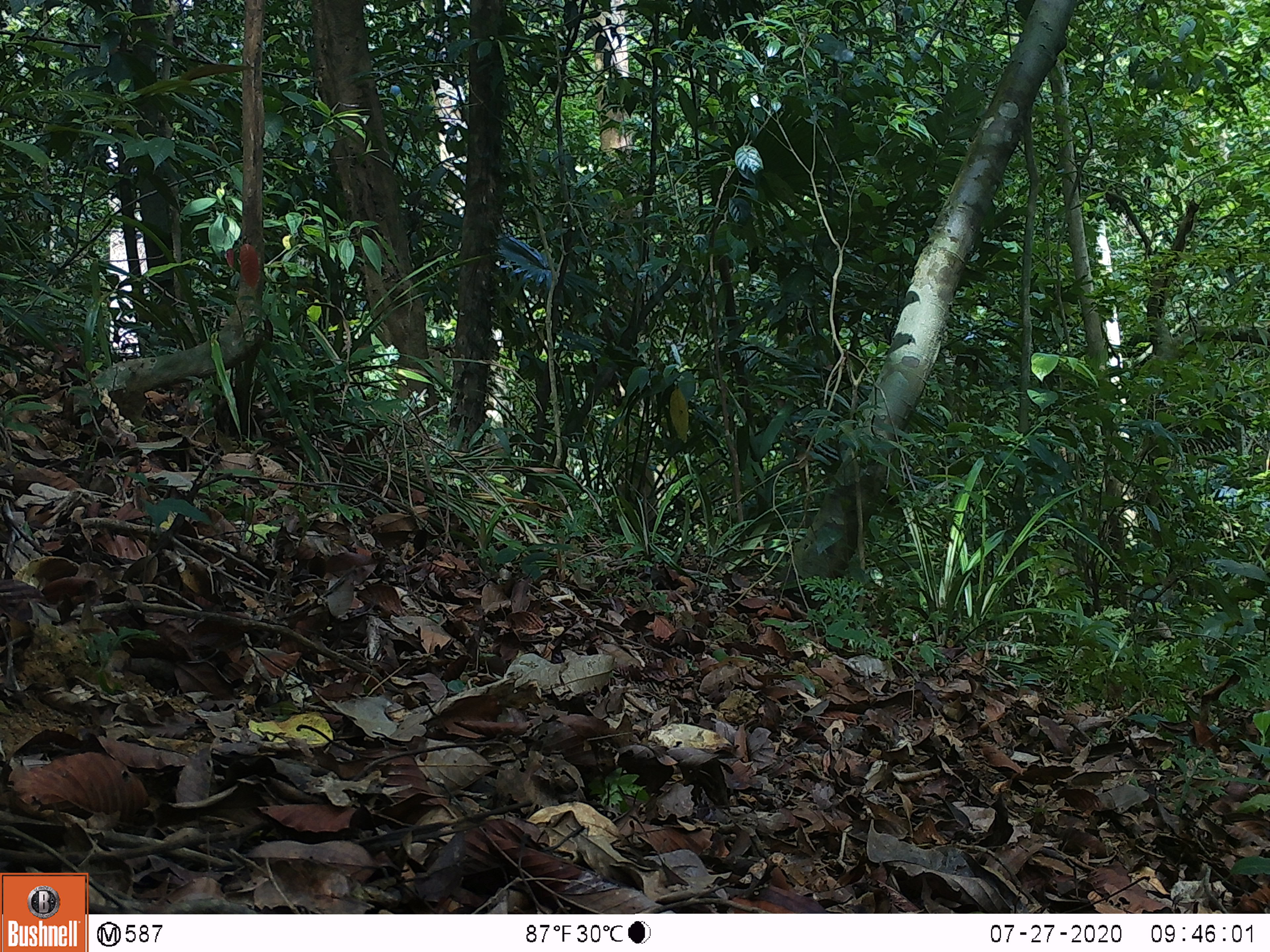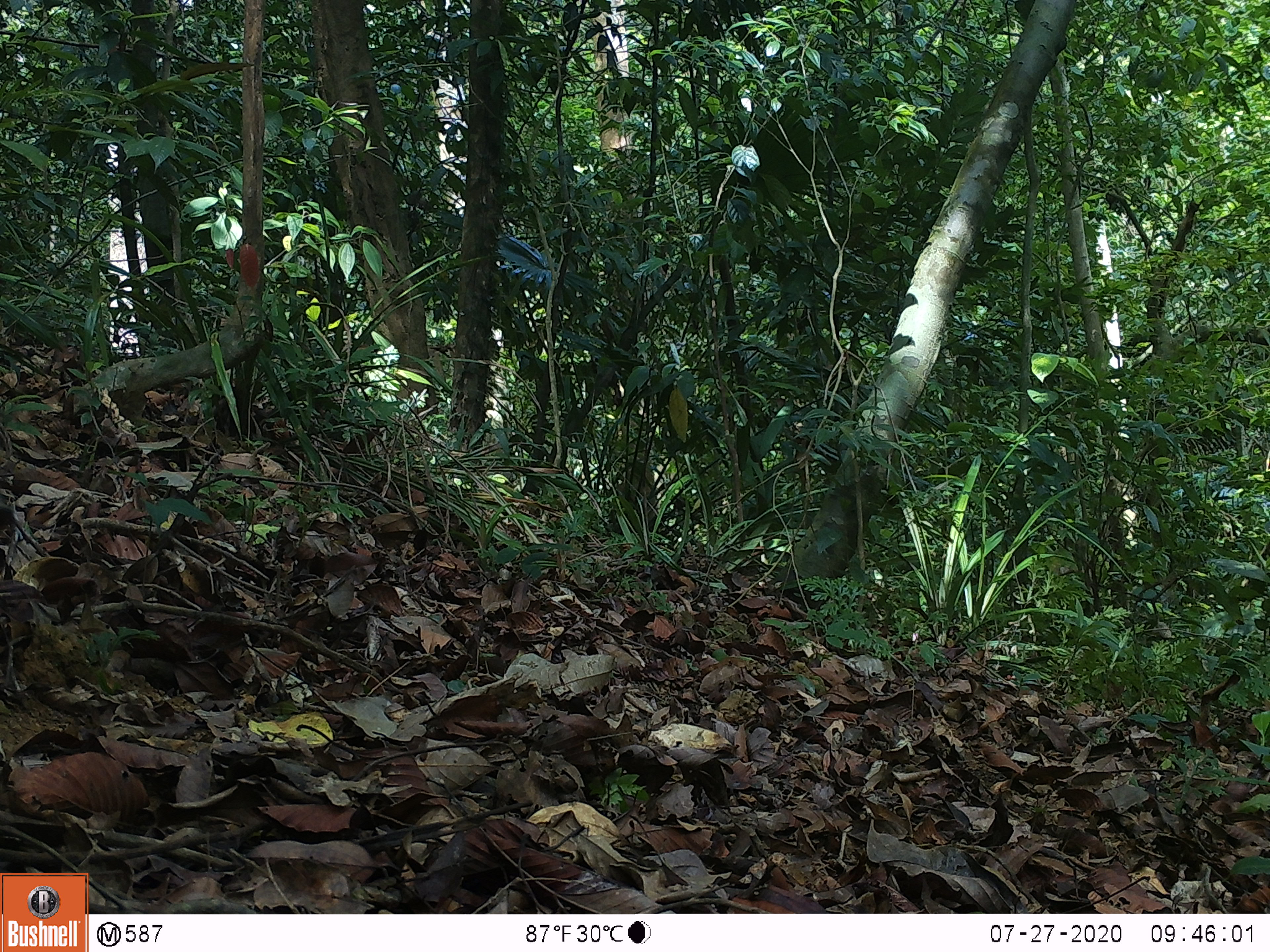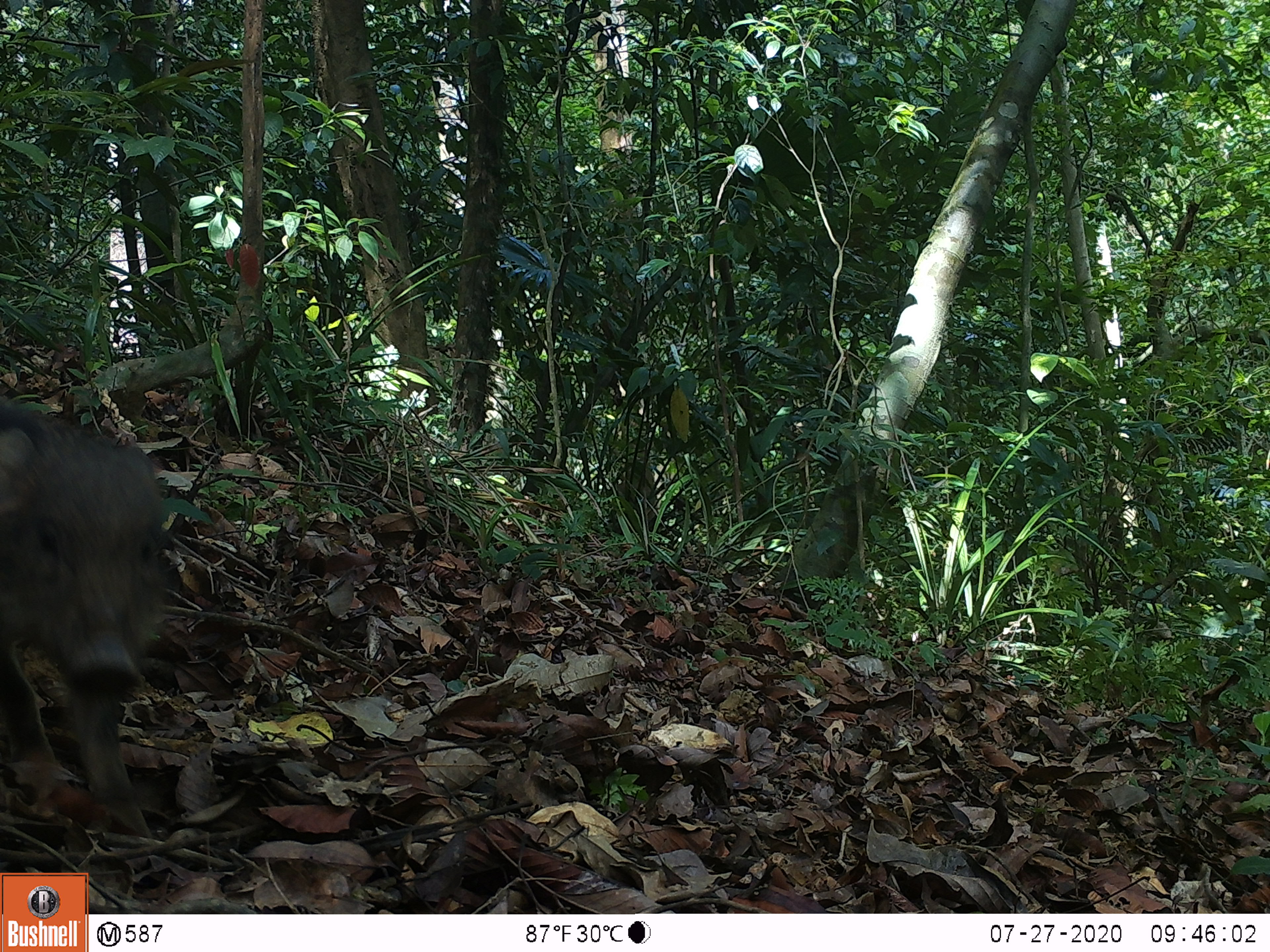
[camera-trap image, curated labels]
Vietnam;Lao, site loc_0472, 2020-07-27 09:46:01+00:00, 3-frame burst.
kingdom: Animalia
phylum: Chordata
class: Mammalia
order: Artiodactyla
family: Suidae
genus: Sus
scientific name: Sus scrofa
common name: eurasian wild pig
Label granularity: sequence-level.